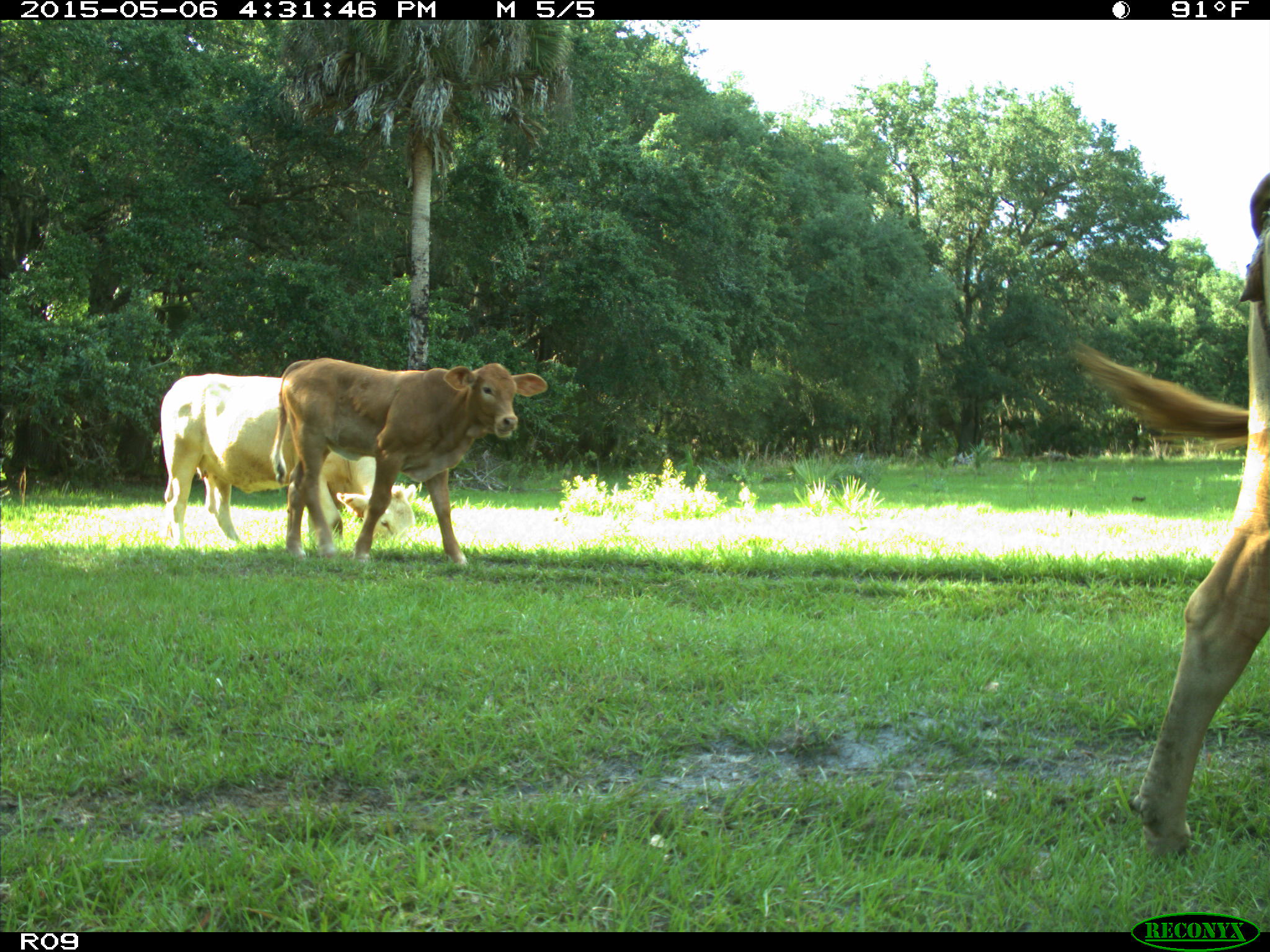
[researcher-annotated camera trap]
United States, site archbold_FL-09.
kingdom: Animalia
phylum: Chordata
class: Mammalia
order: Artiodactyla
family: Bovidae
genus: Bos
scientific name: Bos taurus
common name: domestic cow